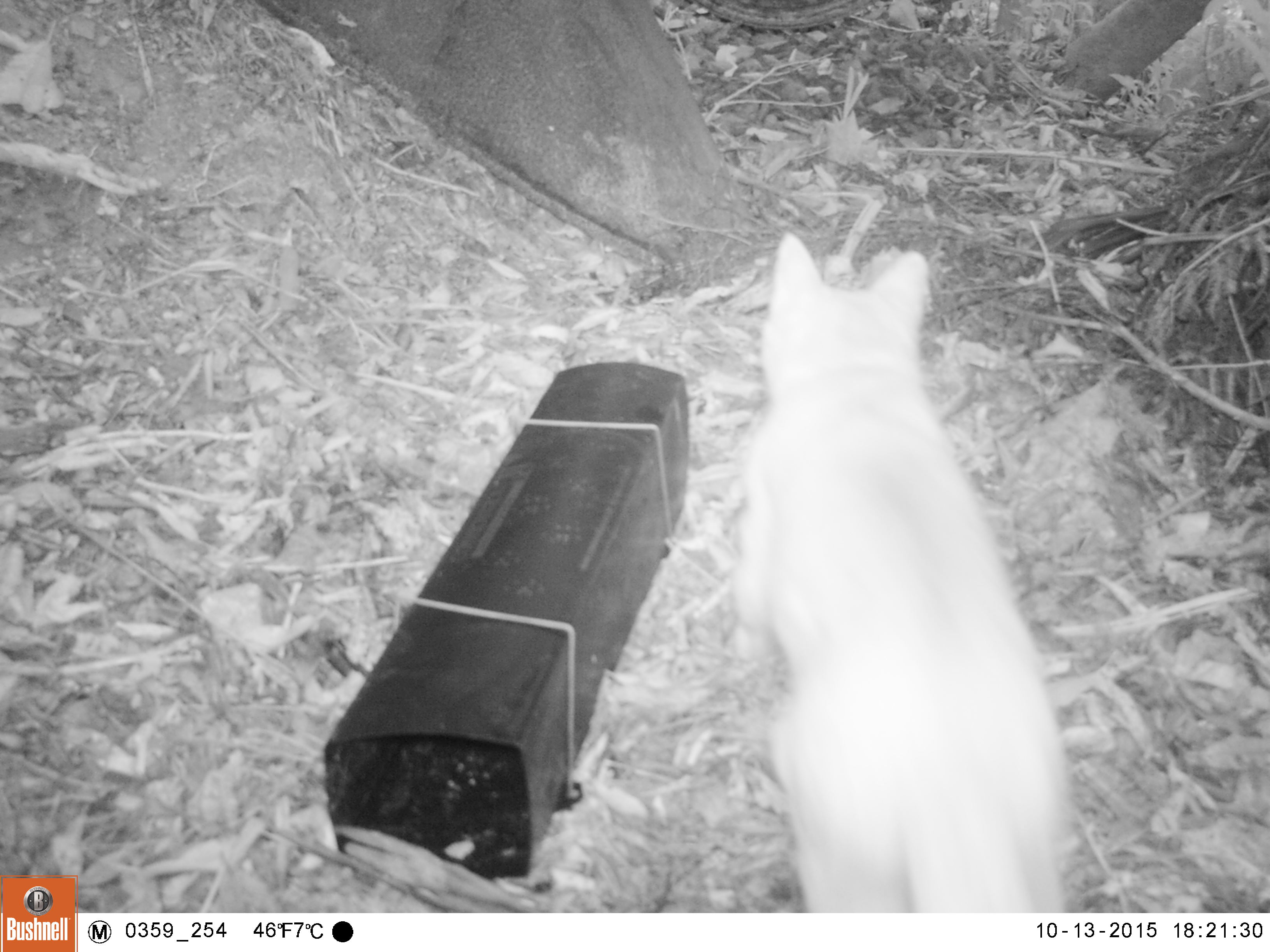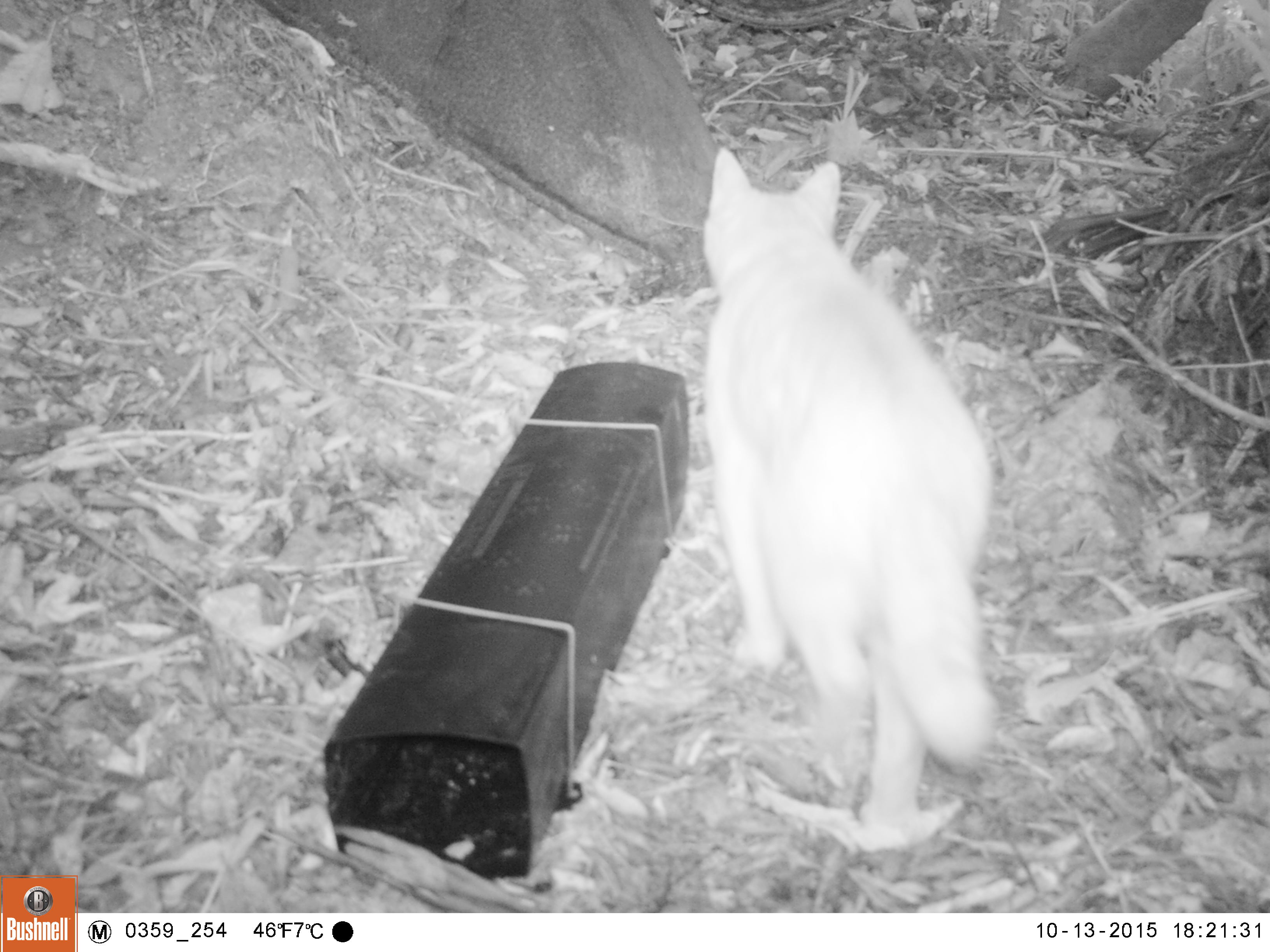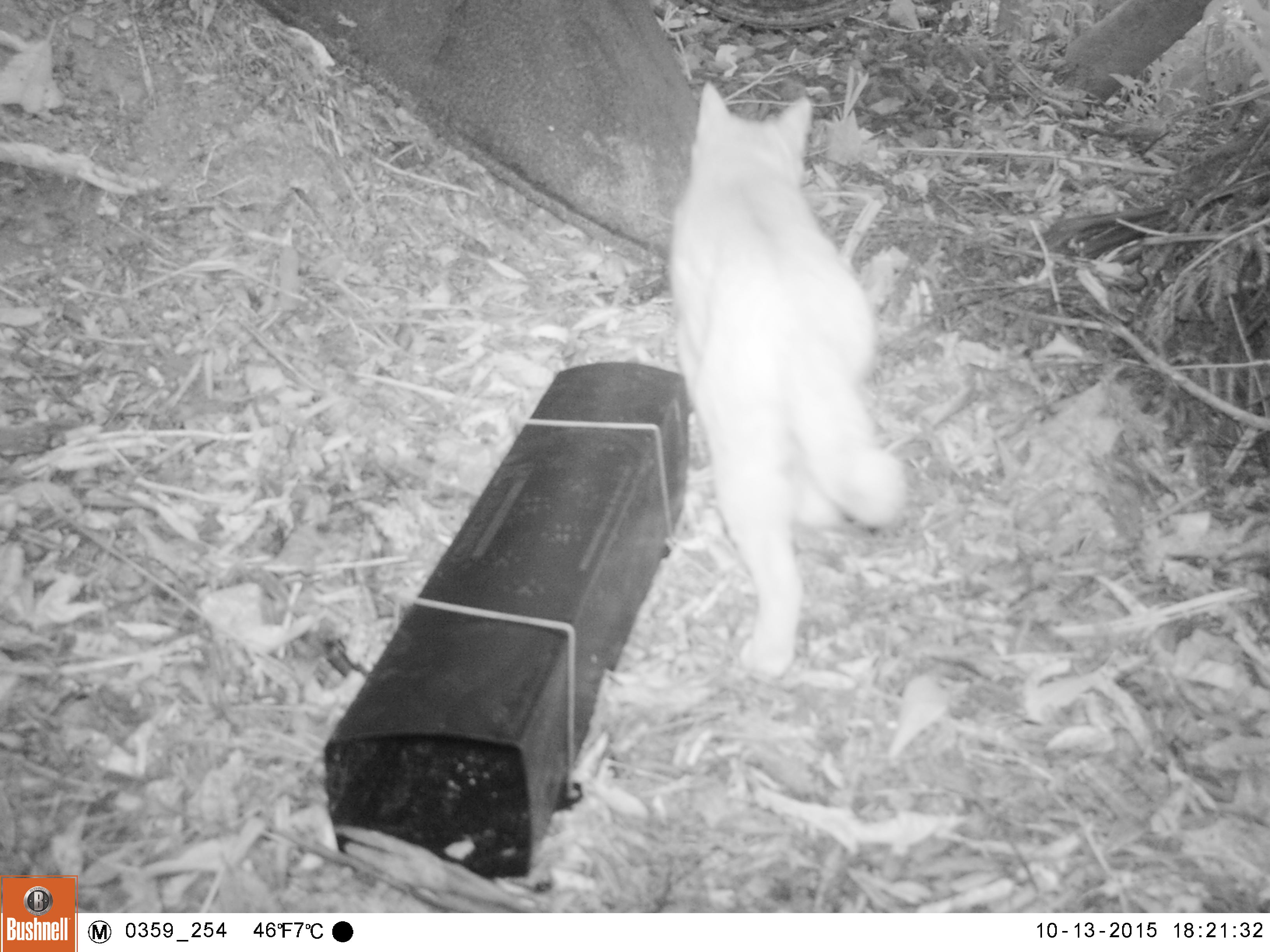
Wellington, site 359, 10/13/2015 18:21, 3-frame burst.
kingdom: Animalia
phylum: Chordata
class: Mammalia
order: Carnivora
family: Felidae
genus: Felis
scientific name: Felis catus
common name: cat